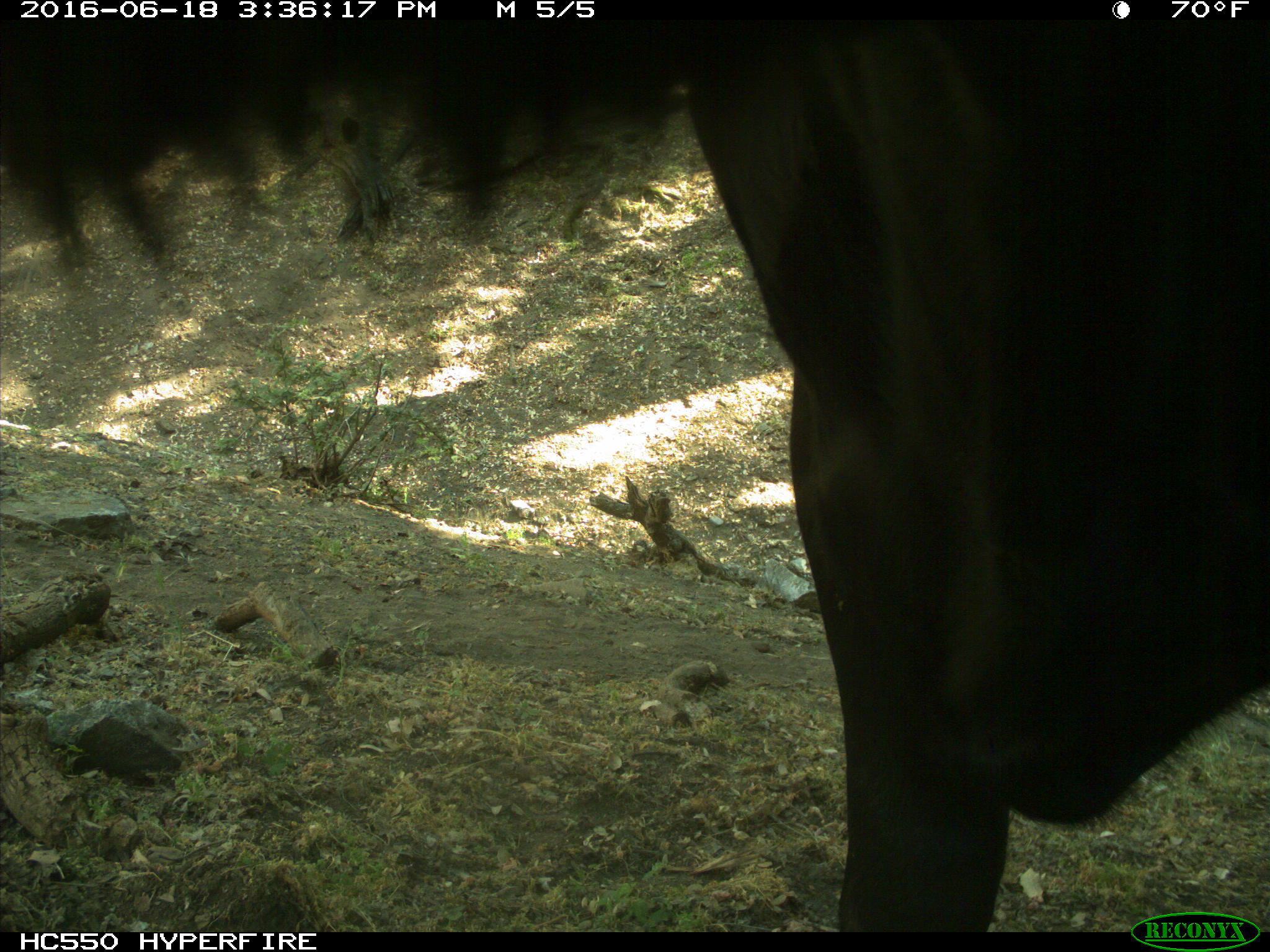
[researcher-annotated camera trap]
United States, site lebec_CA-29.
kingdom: Animalia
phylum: Chordata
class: Mammalia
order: Artiodactyla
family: Bovidae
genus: Bos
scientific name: Bos taurus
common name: domestic cow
Bos taurus (domestic cow).